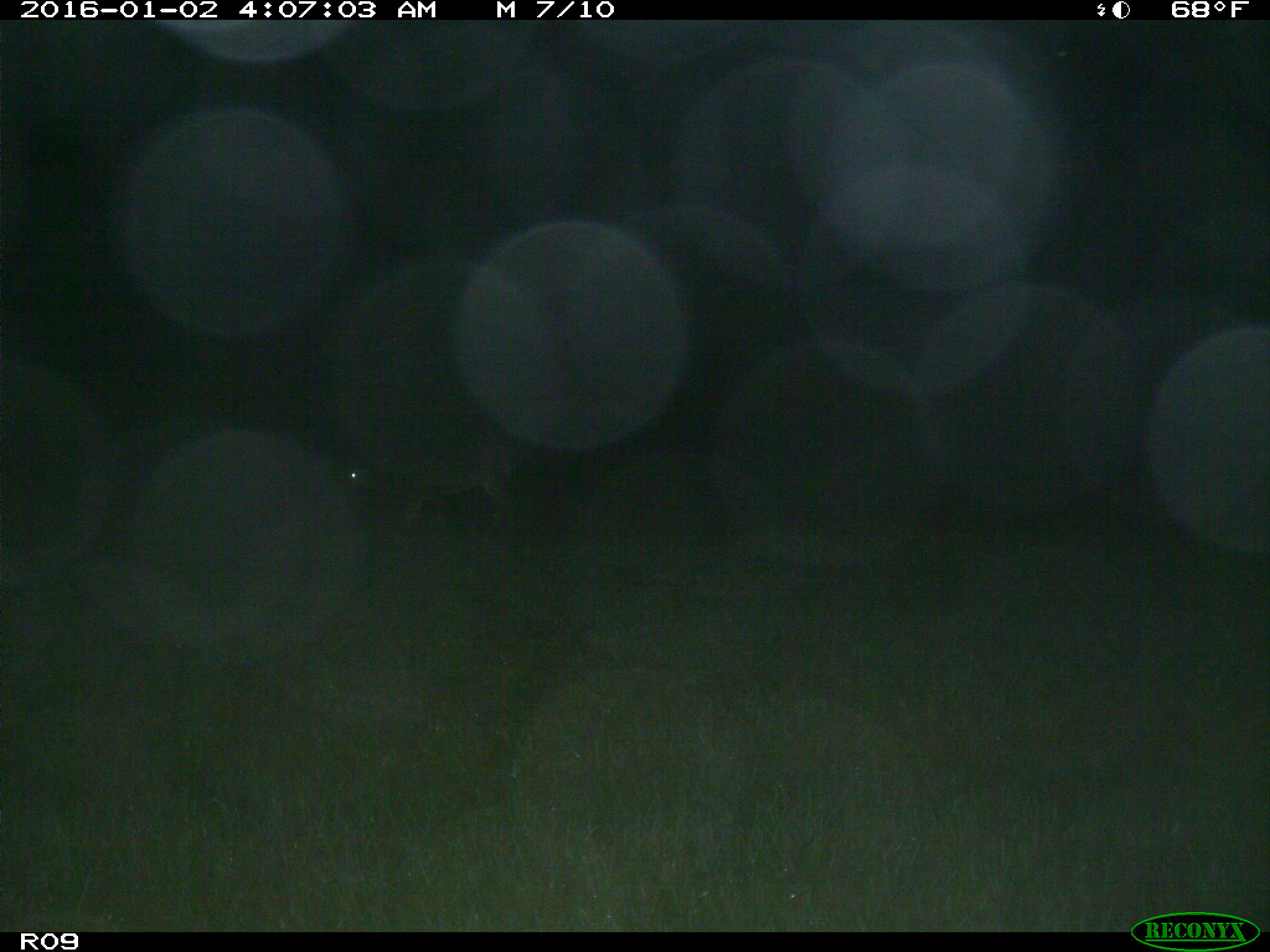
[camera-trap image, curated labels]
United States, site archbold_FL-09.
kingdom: Animalia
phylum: Chordata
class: Mammalia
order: Artiodactyla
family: Cervidae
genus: Odocoileus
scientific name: Odocoileus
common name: deer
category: unidentified deer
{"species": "unidentified deer (deer) (Odocoileus)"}